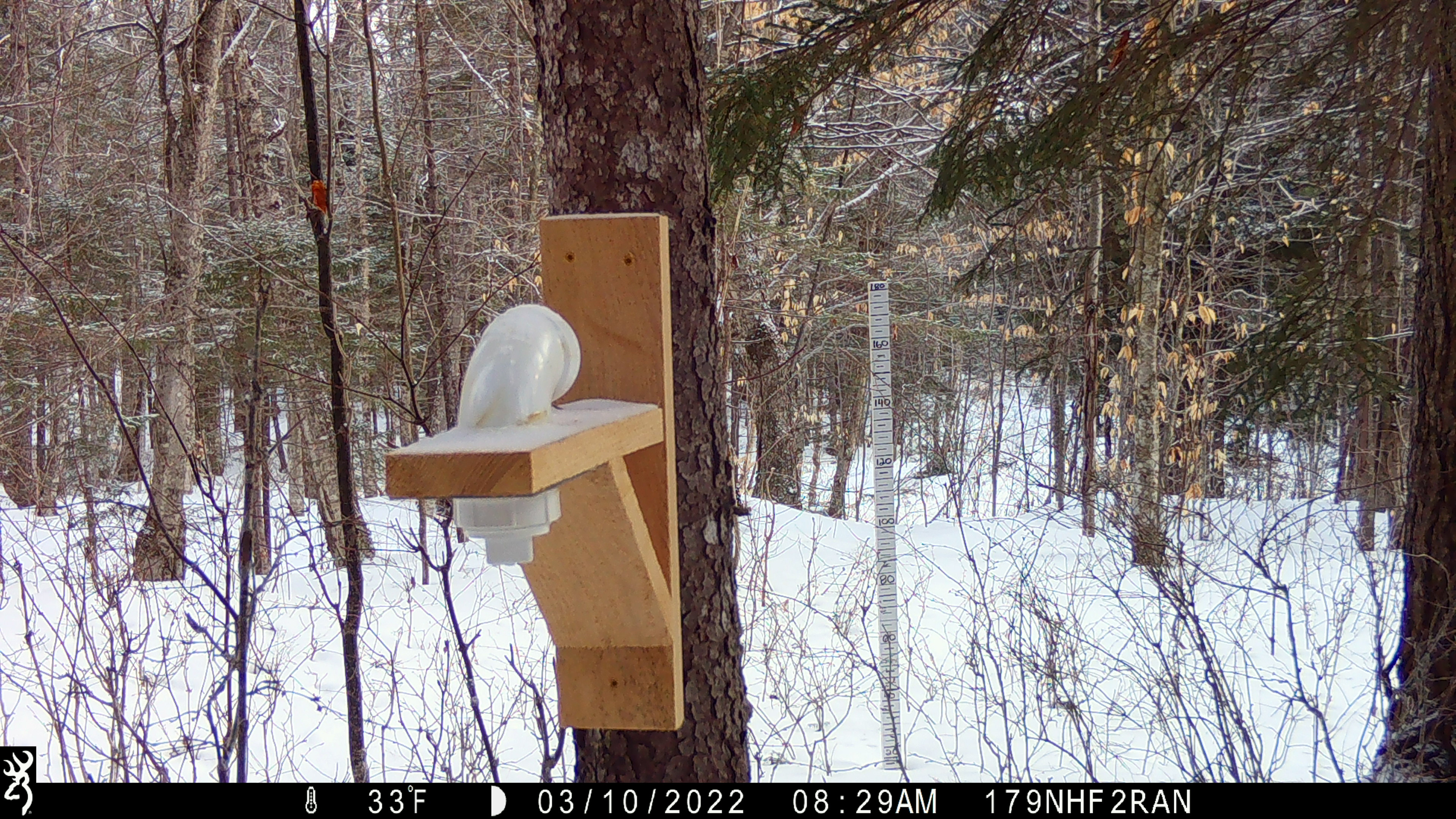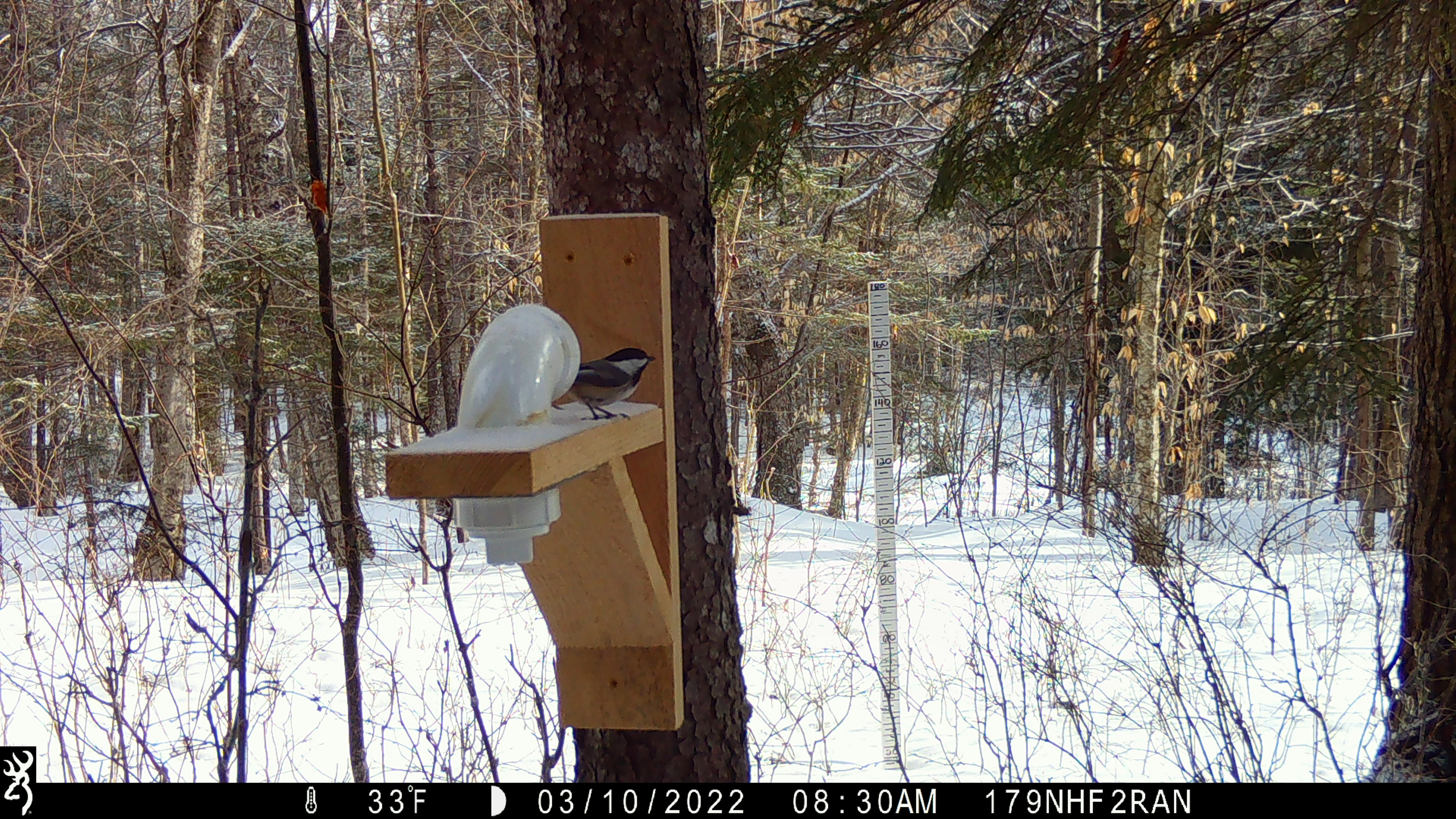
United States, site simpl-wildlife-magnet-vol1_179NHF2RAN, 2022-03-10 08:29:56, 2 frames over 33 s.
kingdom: Animalia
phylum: Chordata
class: Aves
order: Passeriformes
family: Paridae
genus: Poecile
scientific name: Poecile atricapillus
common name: black-capped chickadee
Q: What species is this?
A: Black-capped chickadee (Poecile atricapillus).